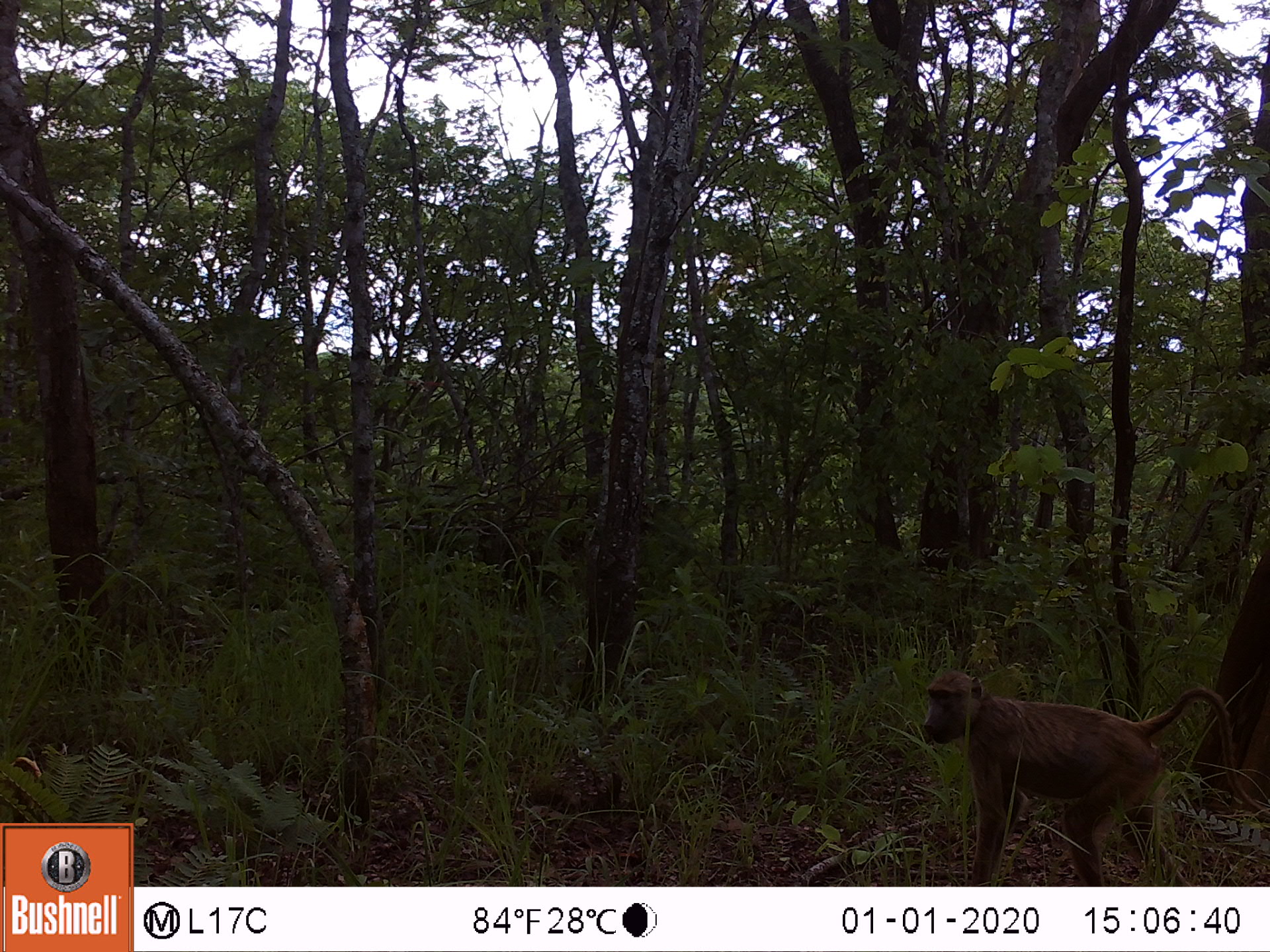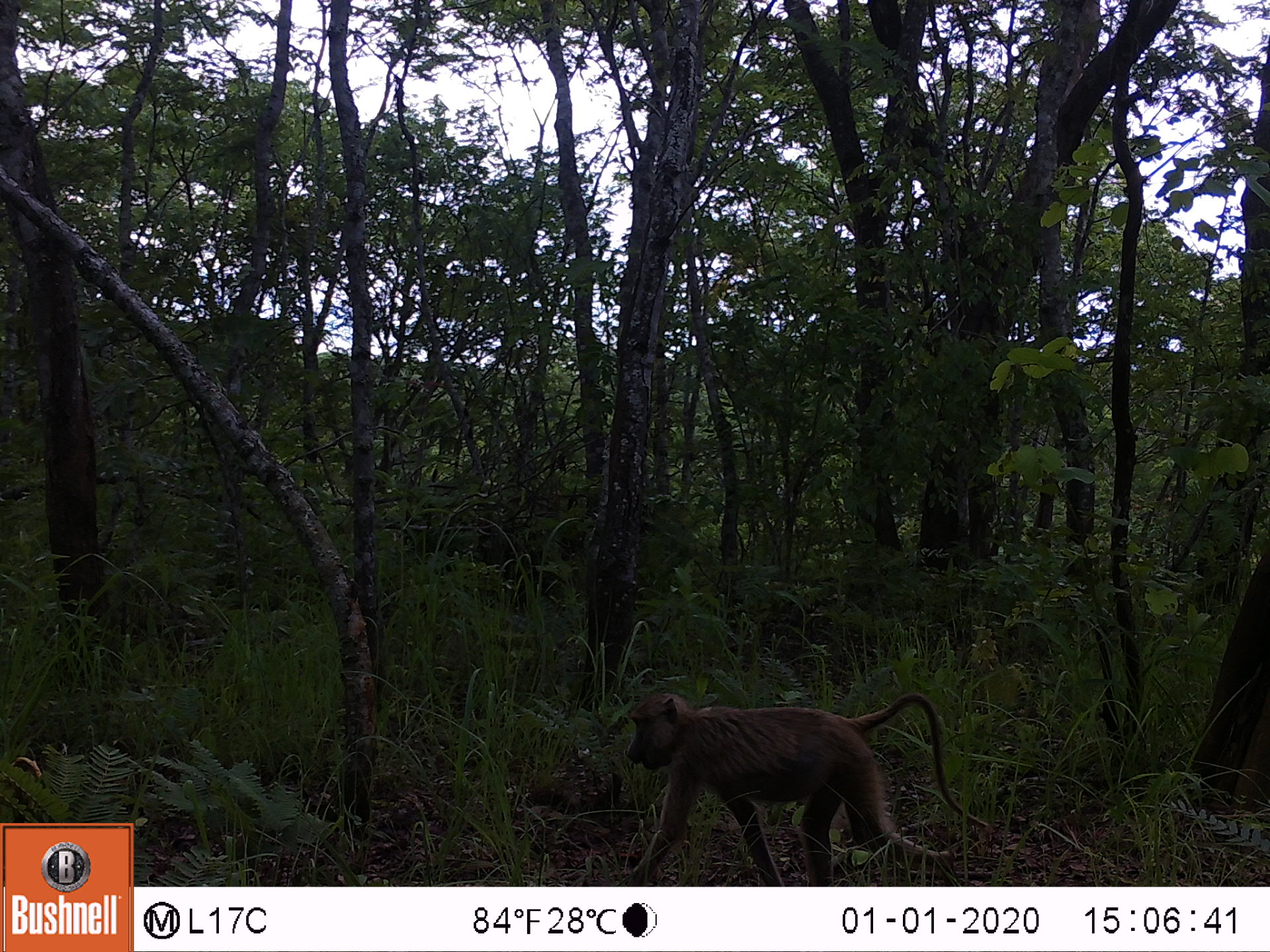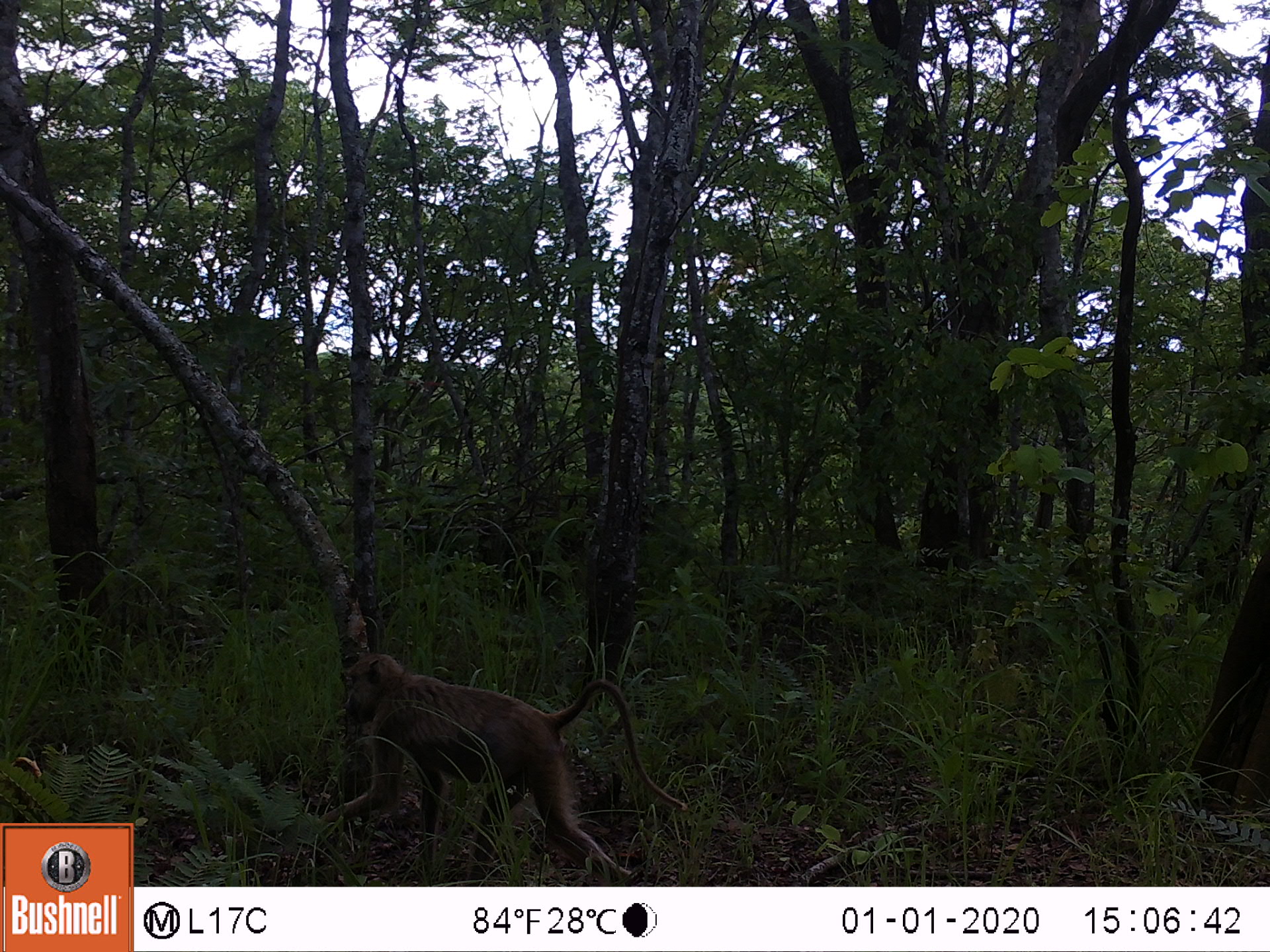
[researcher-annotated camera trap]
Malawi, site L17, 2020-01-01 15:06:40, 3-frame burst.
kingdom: Animalia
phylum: Chordata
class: Mammalia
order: Primates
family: Cercopithecidae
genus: Papio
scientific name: Papio cynocephalus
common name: yellow baboon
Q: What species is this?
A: Yellow baboon (Papio cynocephalus).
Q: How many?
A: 1.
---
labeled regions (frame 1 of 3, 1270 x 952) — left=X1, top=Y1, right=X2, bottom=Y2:
yellow baboon: left=919, top=661, right=1258, bottom=880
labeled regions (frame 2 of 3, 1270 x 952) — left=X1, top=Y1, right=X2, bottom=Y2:
yellow baboon: left=617, top=675, right=983, bottom=885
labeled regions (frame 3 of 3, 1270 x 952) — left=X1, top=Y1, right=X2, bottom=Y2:
yellow baboon: left=324, top=651, right=678, bottom=880